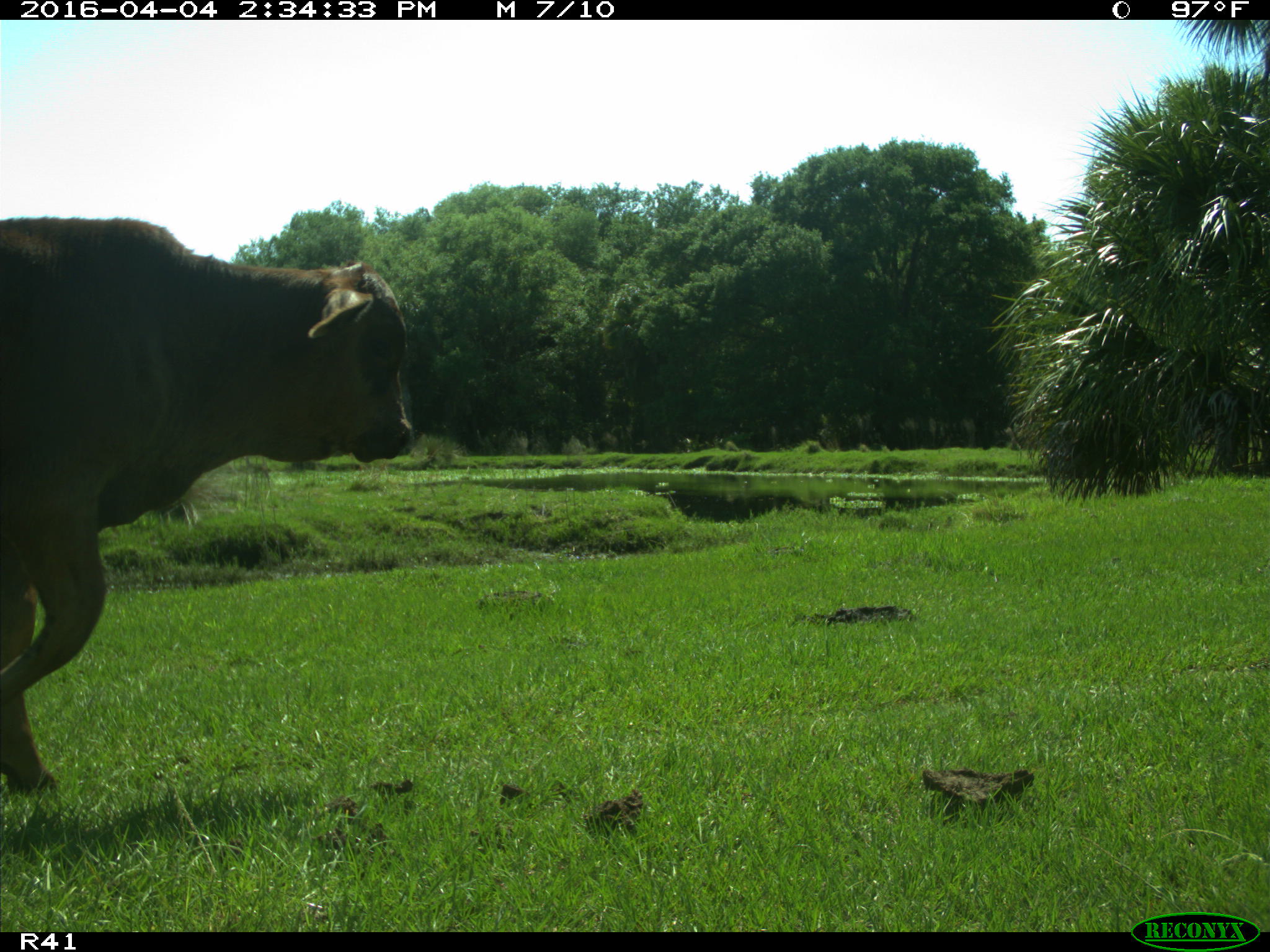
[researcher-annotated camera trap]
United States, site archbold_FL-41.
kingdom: Animalia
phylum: Chordata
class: Mammalia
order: Artiodactyla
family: Bovidae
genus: Bos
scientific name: Bos taurus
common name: domestic cow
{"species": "Bos taurus (domestic cow)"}